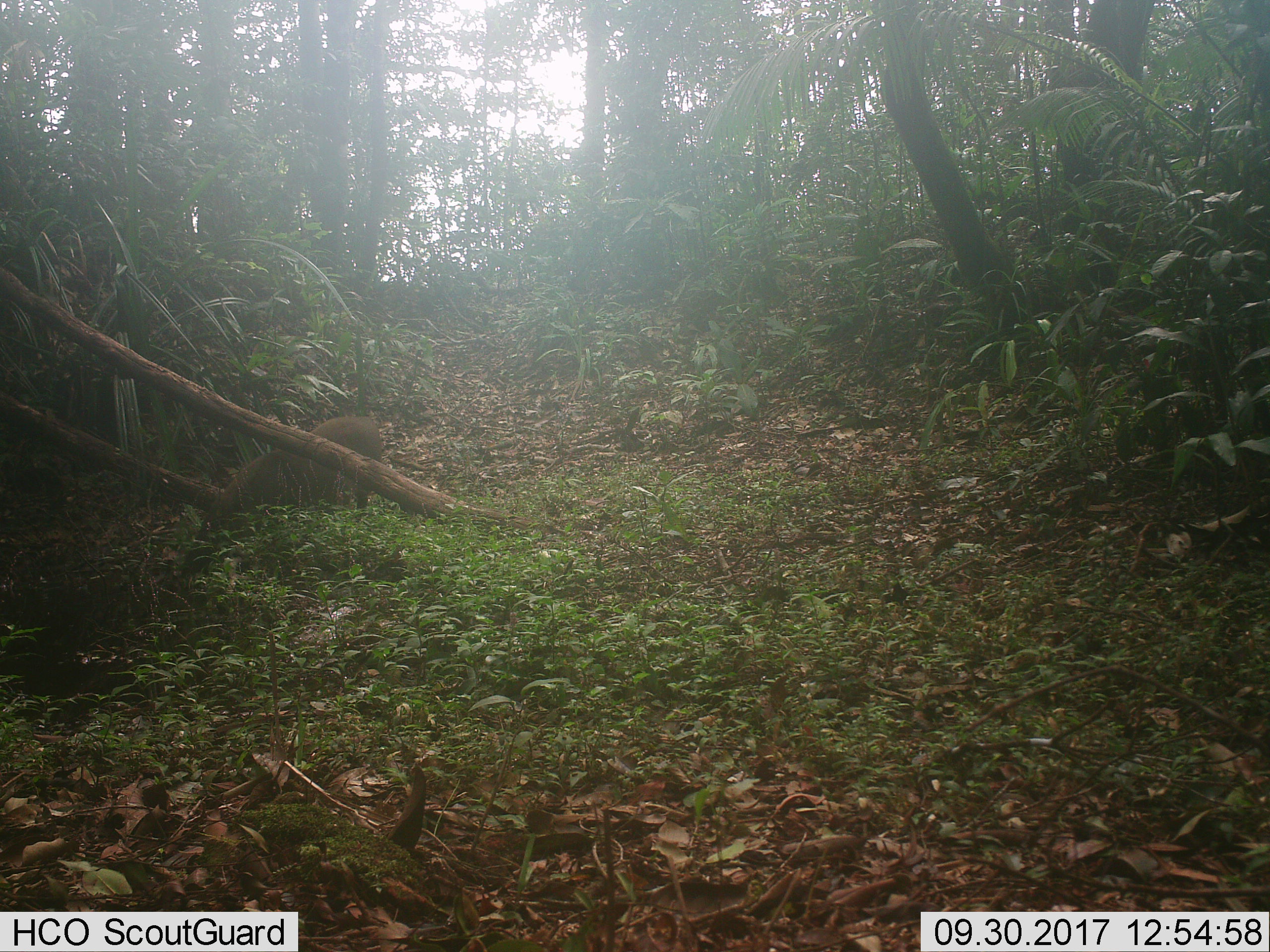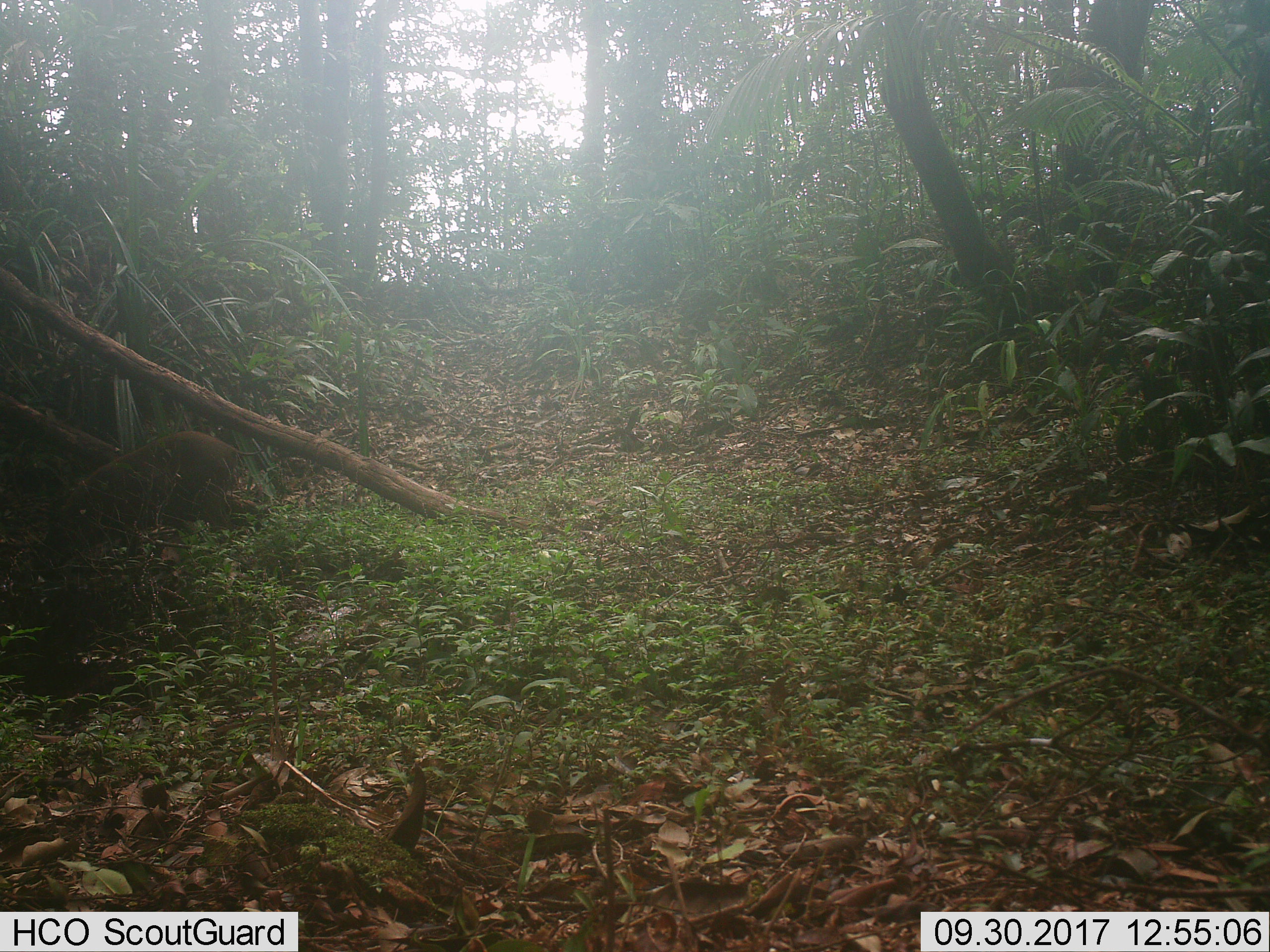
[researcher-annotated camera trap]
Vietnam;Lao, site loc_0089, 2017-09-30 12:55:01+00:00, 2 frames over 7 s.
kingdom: Animalia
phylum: Chordata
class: Mammalia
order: Artiodactyla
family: Suidae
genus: Sus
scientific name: Sus scrofa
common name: eurasian wild pig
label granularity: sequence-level